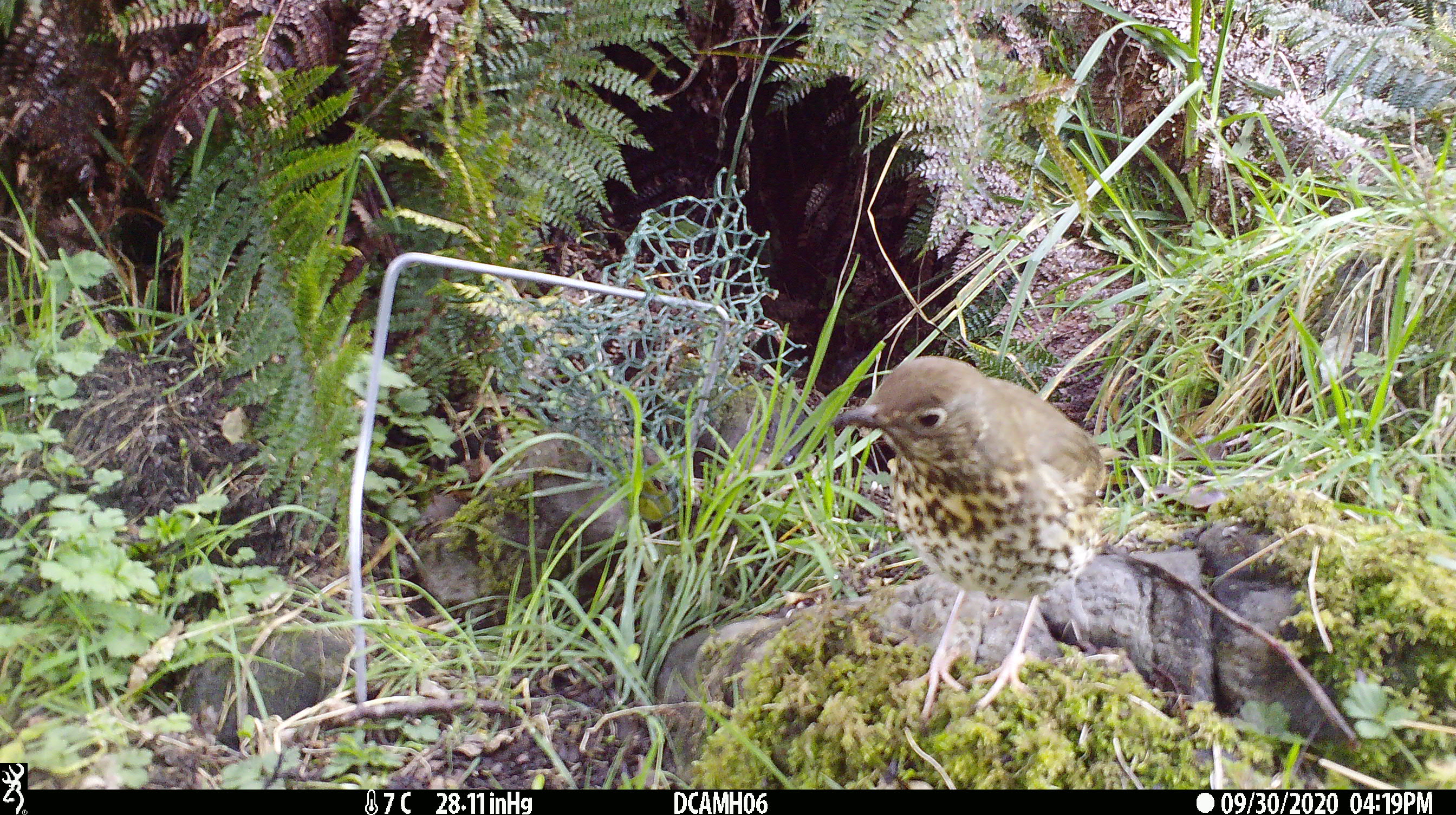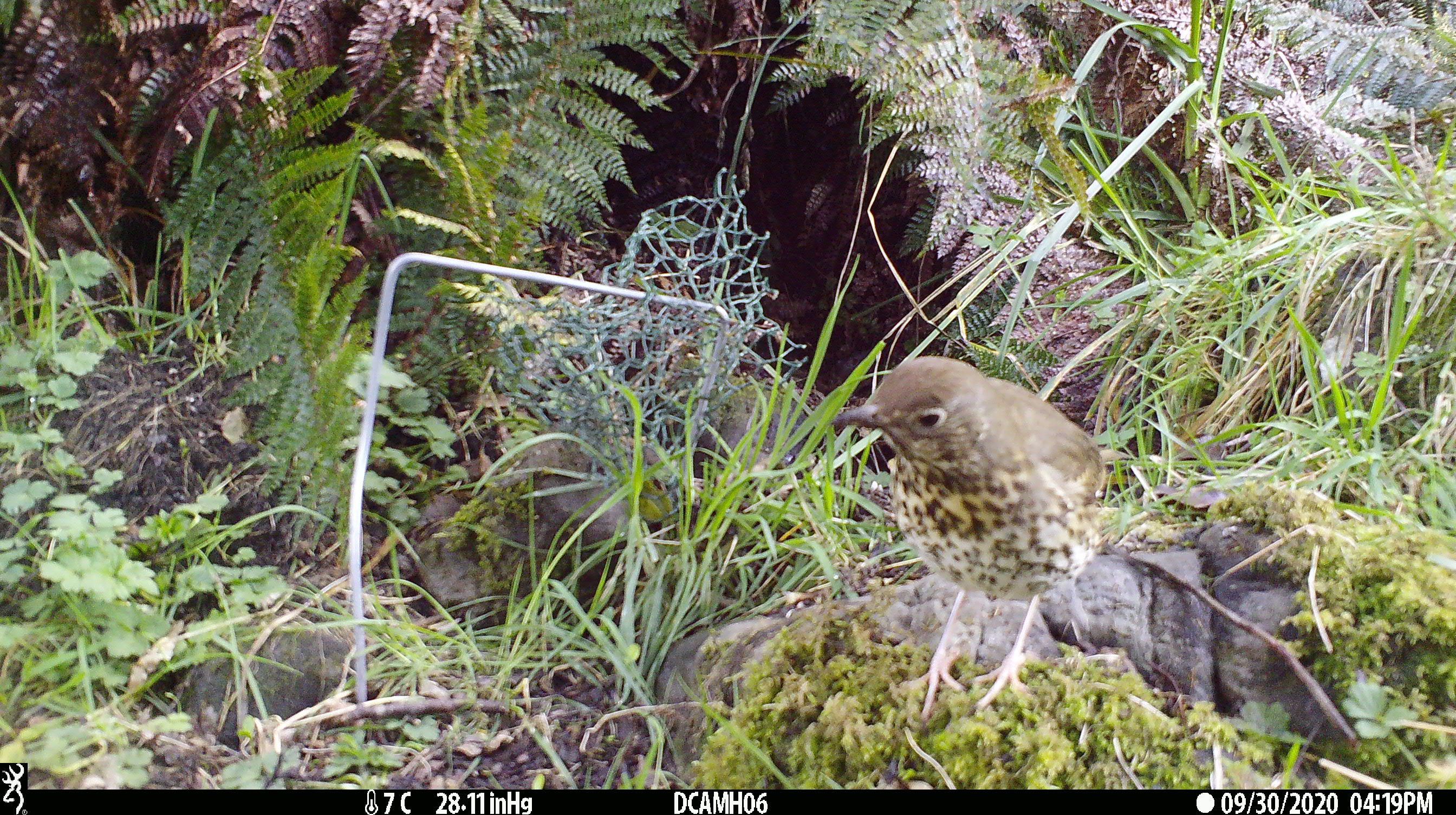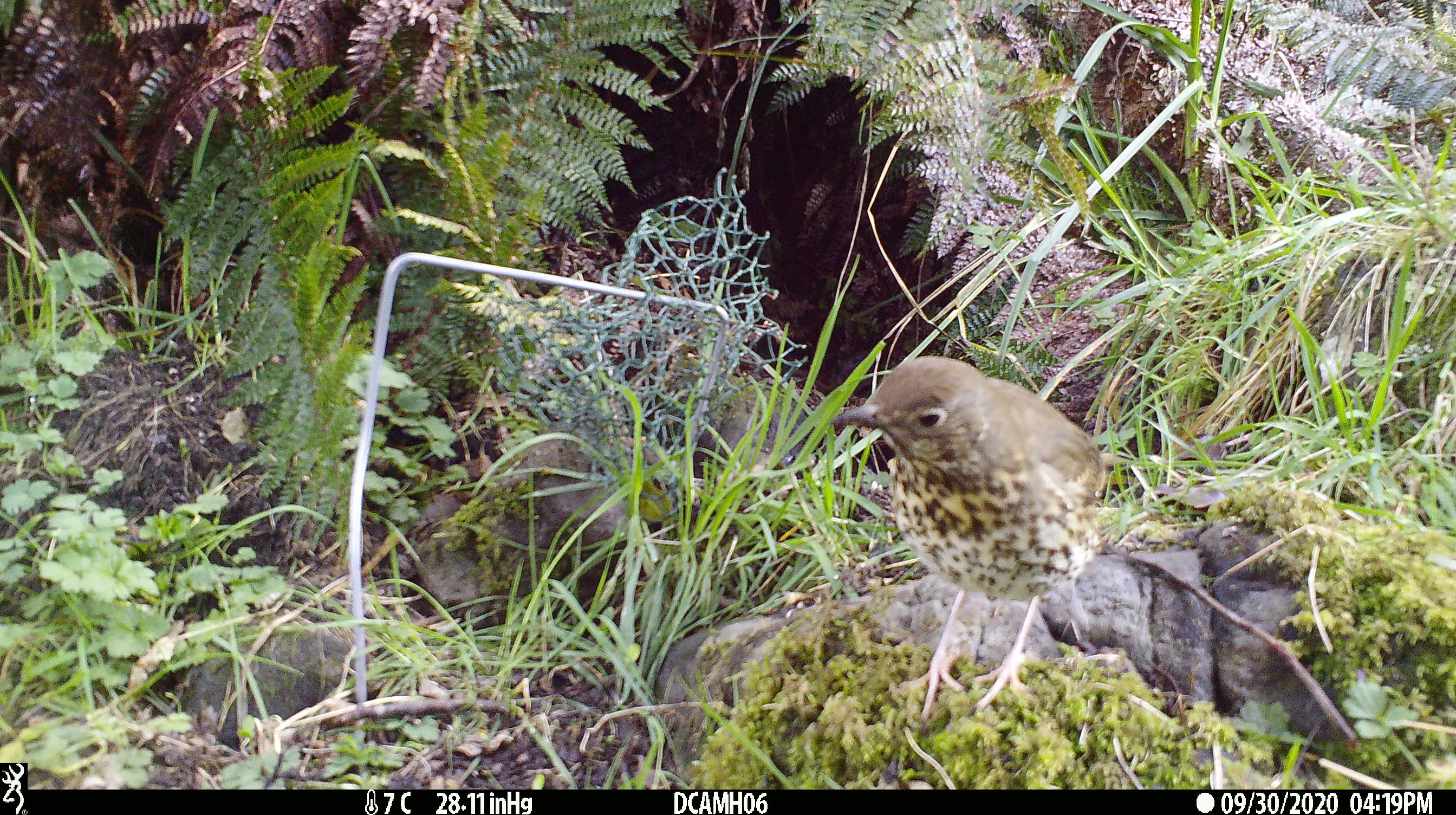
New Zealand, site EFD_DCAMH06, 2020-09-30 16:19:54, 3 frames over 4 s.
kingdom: Animalia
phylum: Chordata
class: Aves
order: Passeriformes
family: Turdidae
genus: Turdus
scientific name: Turdus philomelos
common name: song thrush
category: thrush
Thrush (song thrush) (Turdus philomelos).